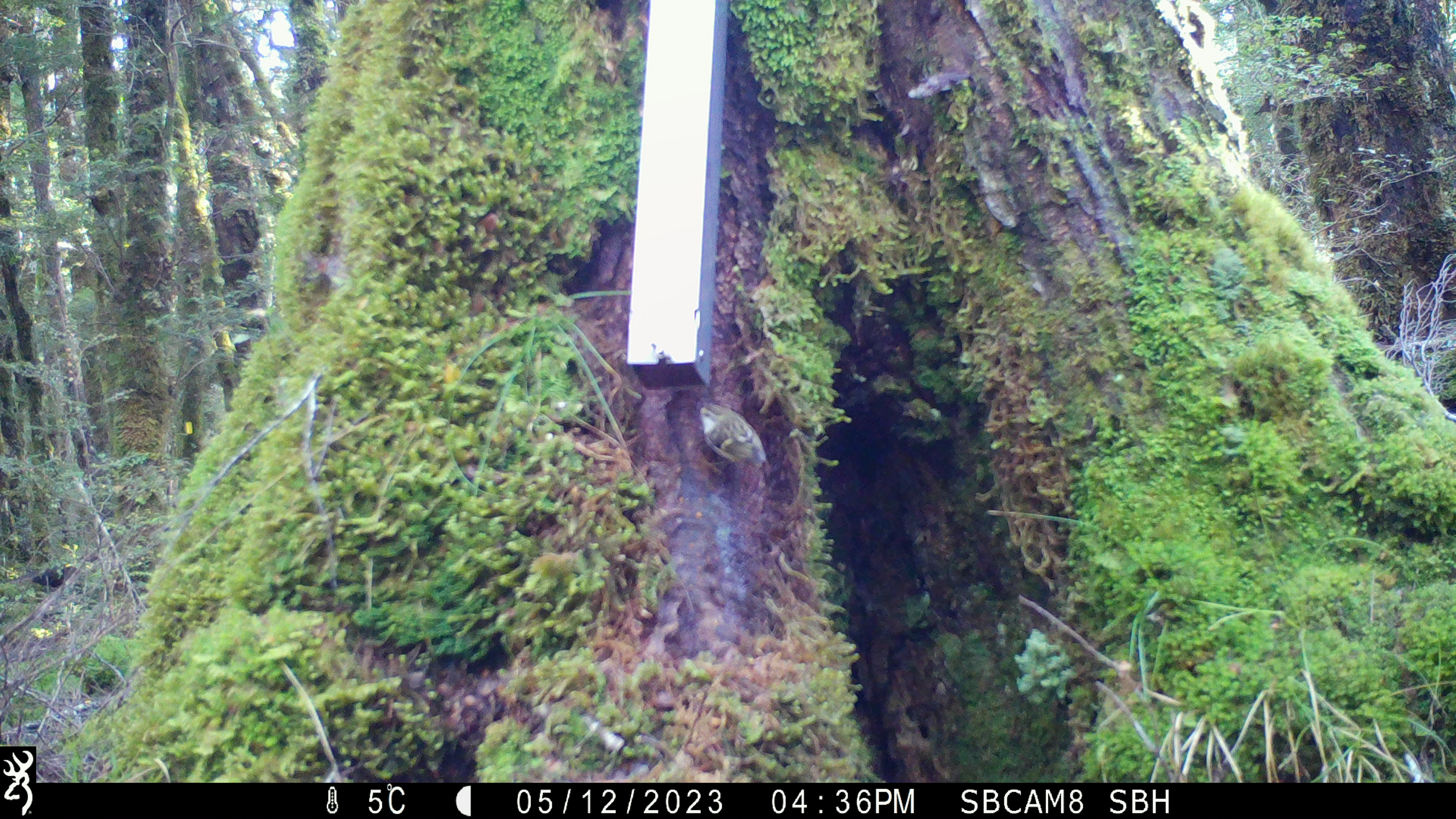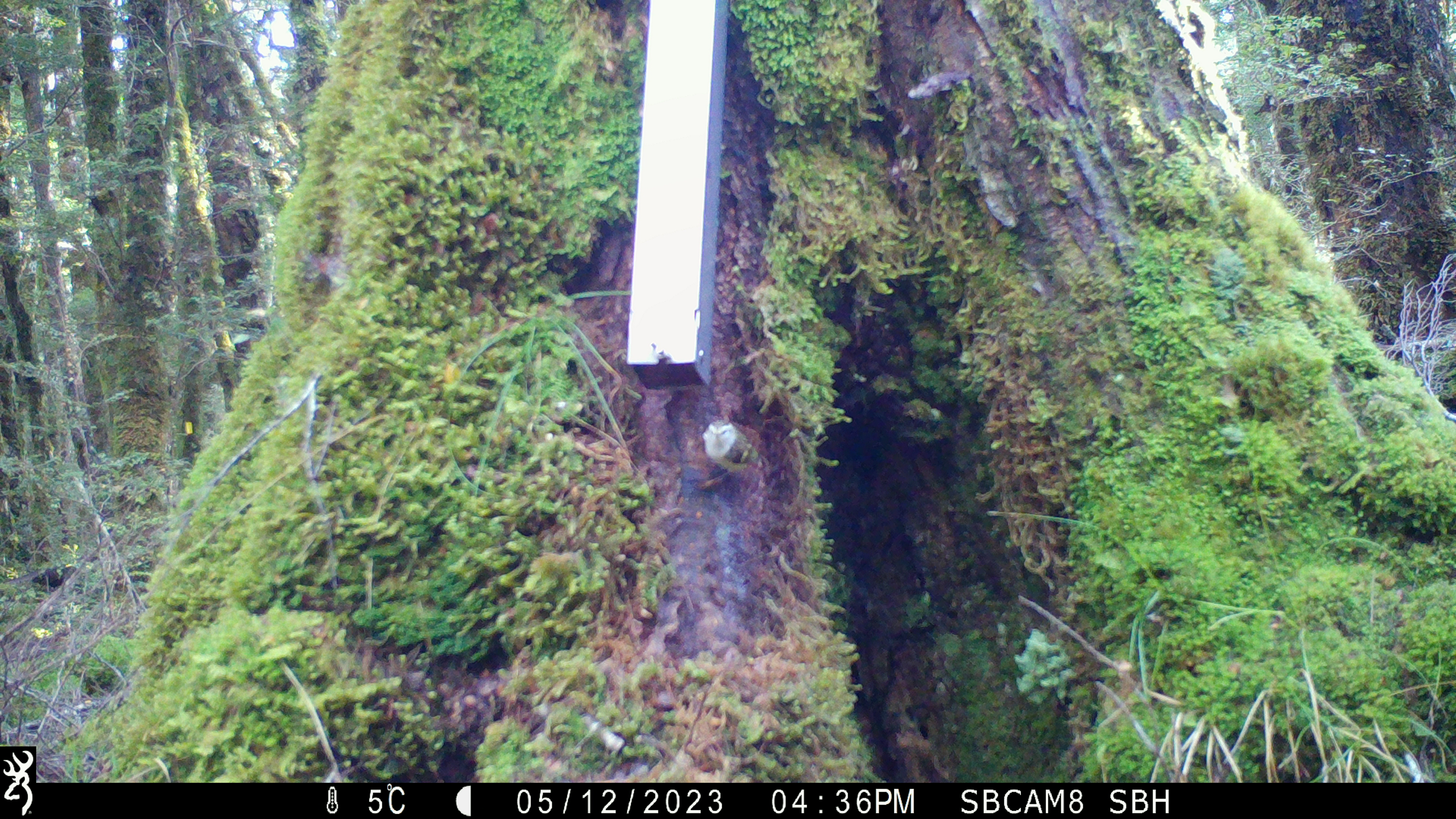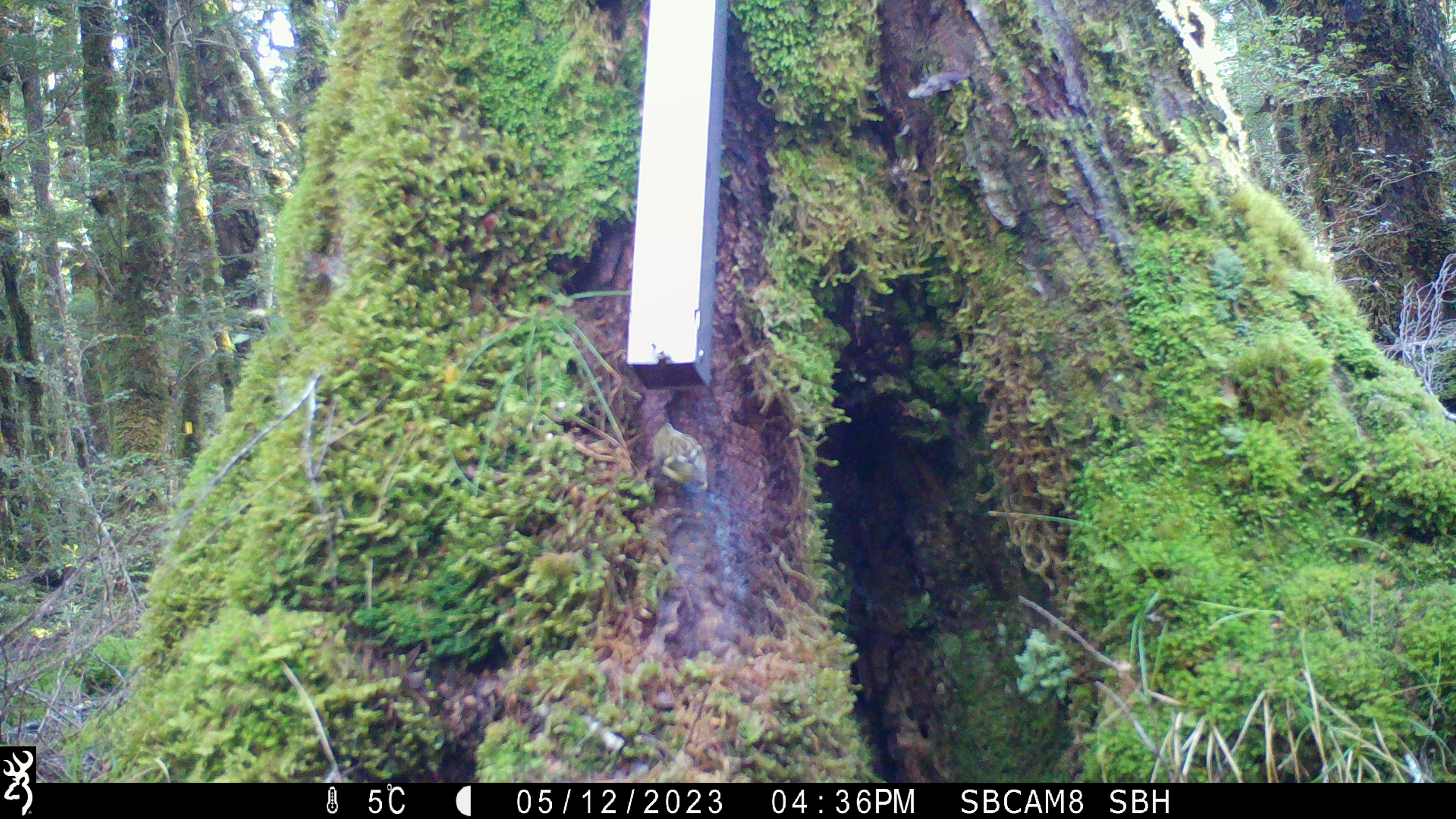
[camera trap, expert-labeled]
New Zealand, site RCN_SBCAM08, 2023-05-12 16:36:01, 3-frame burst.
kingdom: Animalia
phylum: Chordata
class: Aves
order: Passeriformes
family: Acanthisittidae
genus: Acanthisitta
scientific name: Acanthisitta chloris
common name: rifleman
Rifleman (Acanthisitta chloris).